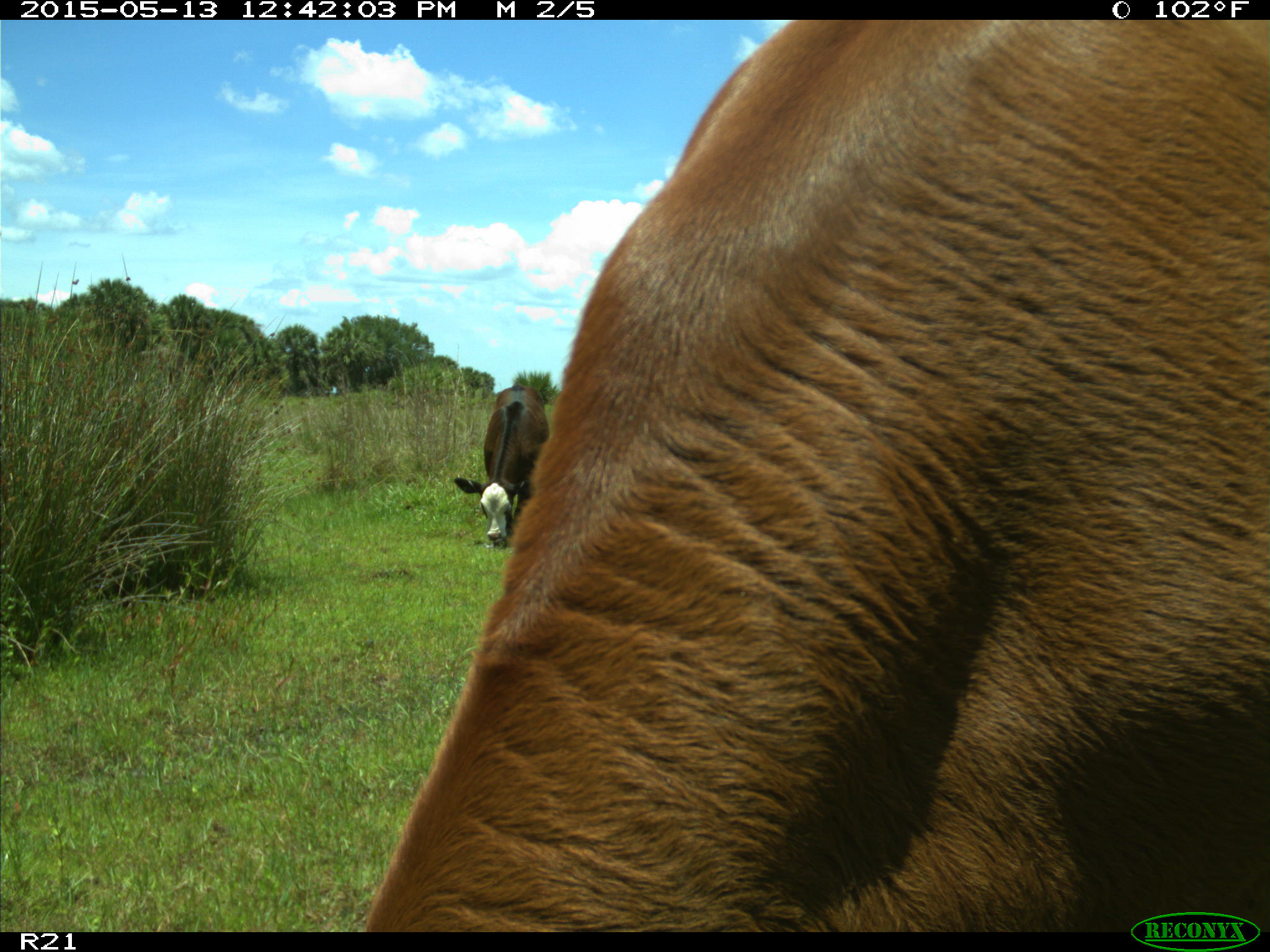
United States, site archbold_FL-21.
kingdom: Animalia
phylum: Chordata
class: Mammalia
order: Artiodactyla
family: Bovidae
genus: Bos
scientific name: Bos taurus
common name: domestic cow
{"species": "Bos taurus (domestic cow)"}